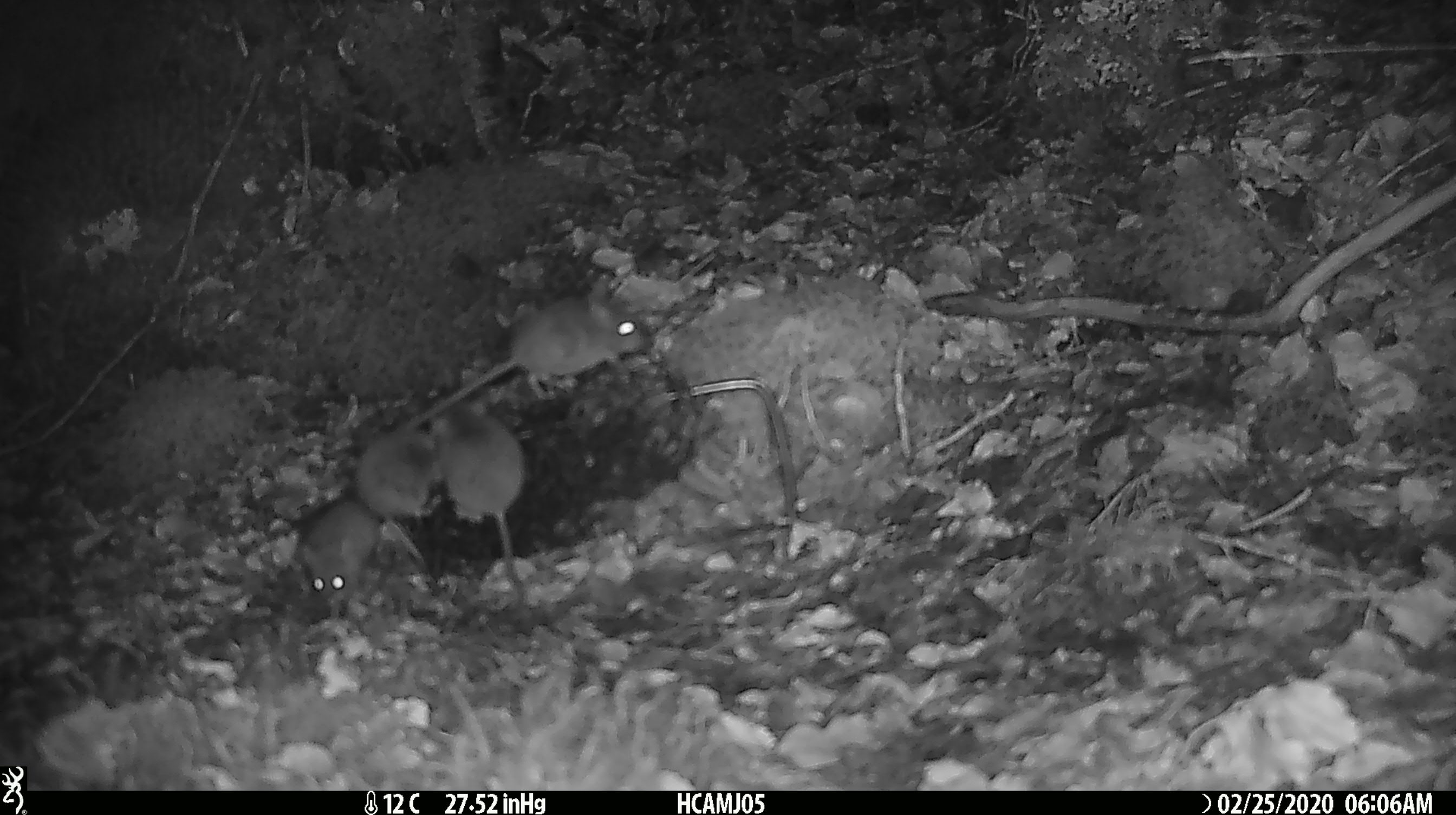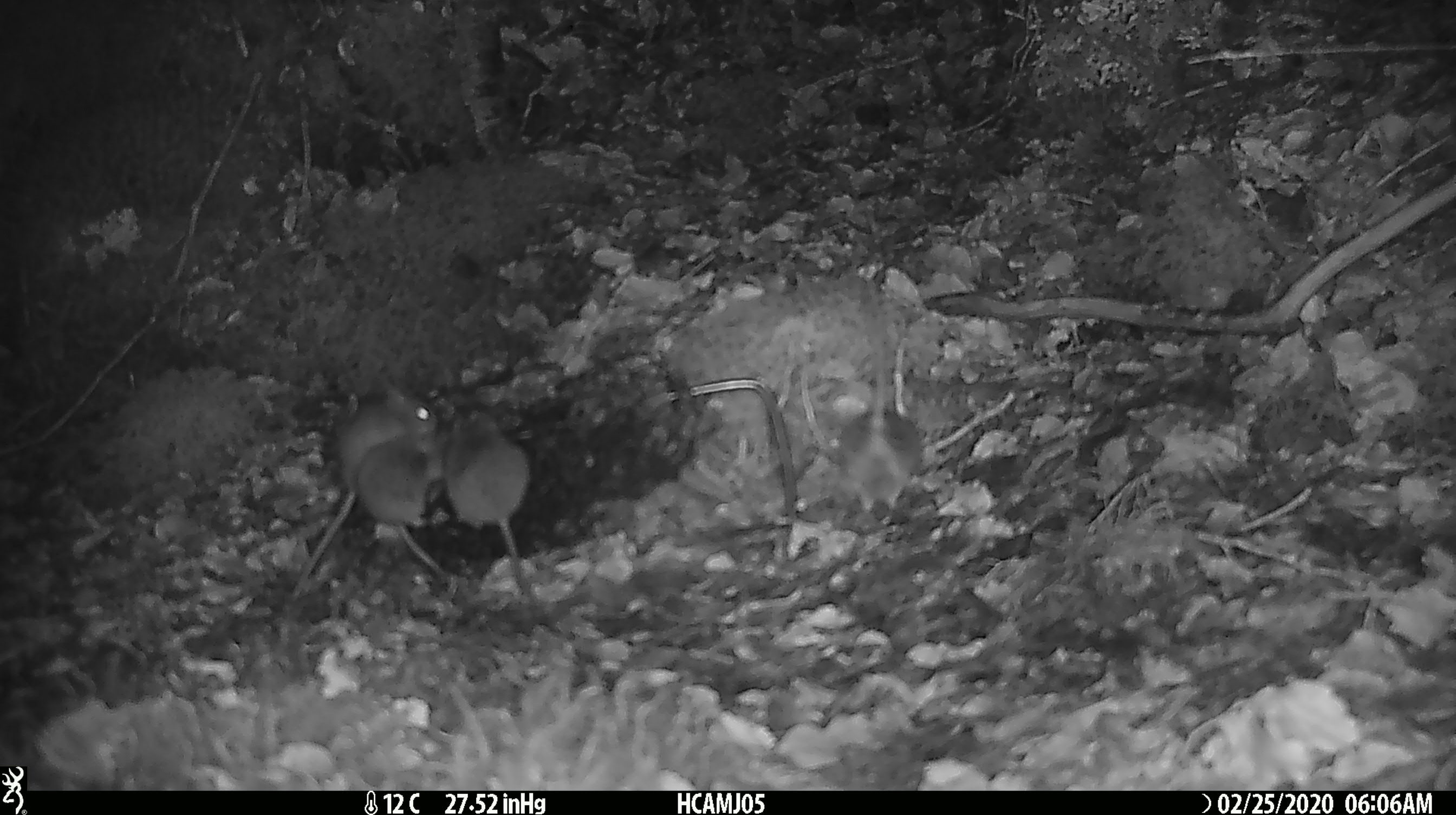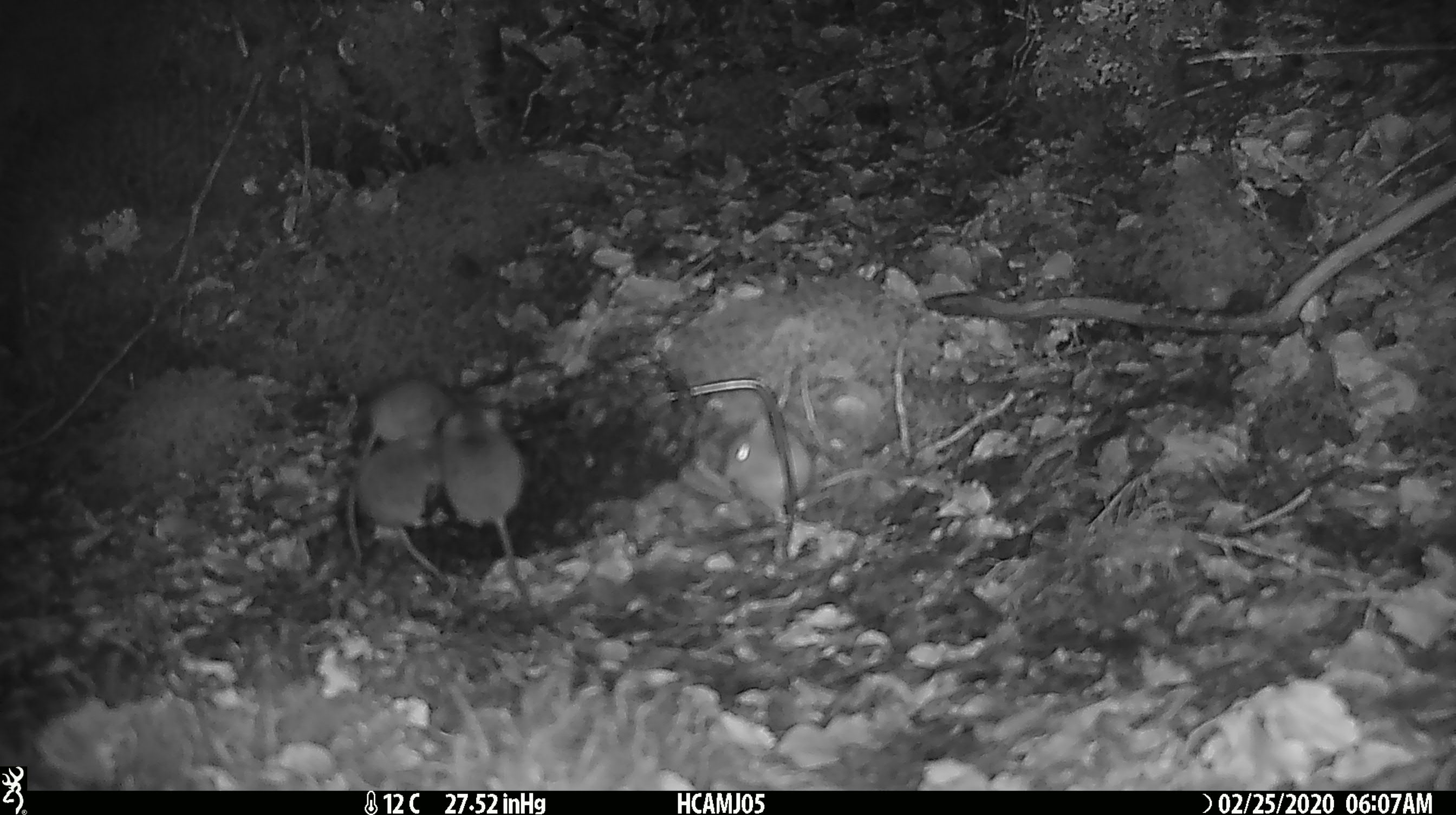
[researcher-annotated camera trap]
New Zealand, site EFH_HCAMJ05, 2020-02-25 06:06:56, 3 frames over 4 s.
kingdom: Animalia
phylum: Chordata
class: Mammalia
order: Rodentia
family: Muridae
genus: Mus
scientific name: Mus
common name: mouse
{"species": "mouse (Mus)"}